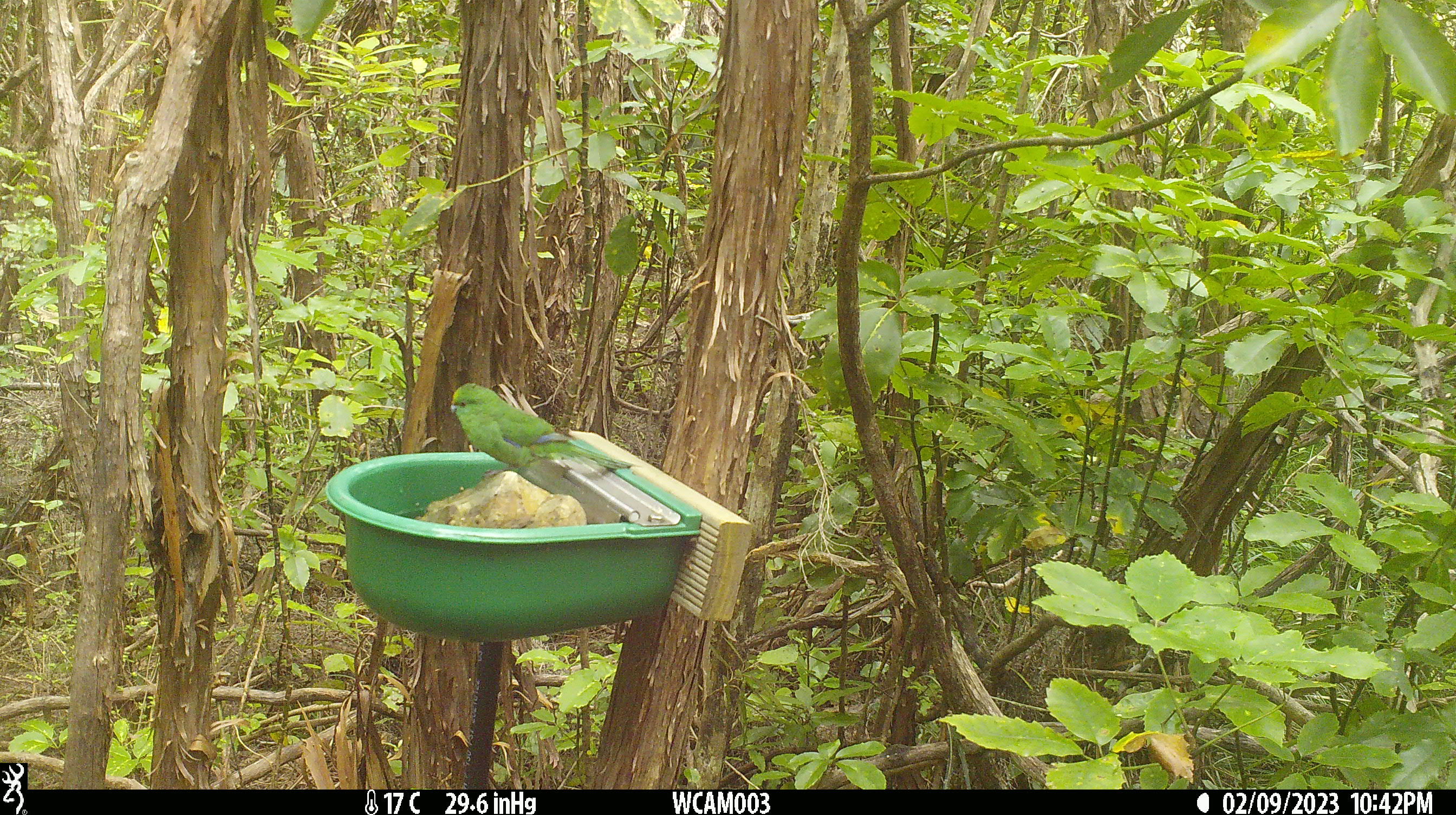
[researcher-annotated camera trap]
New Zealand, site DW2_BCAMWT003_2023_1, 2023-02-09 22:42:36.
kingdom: Animalia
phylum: Chordata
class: Aves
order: Psittaciformes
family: Psittaculidae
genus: Cyanoramphus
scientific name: Cyanoramphus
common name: parakeet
Parakeet (Cyanoramphus).